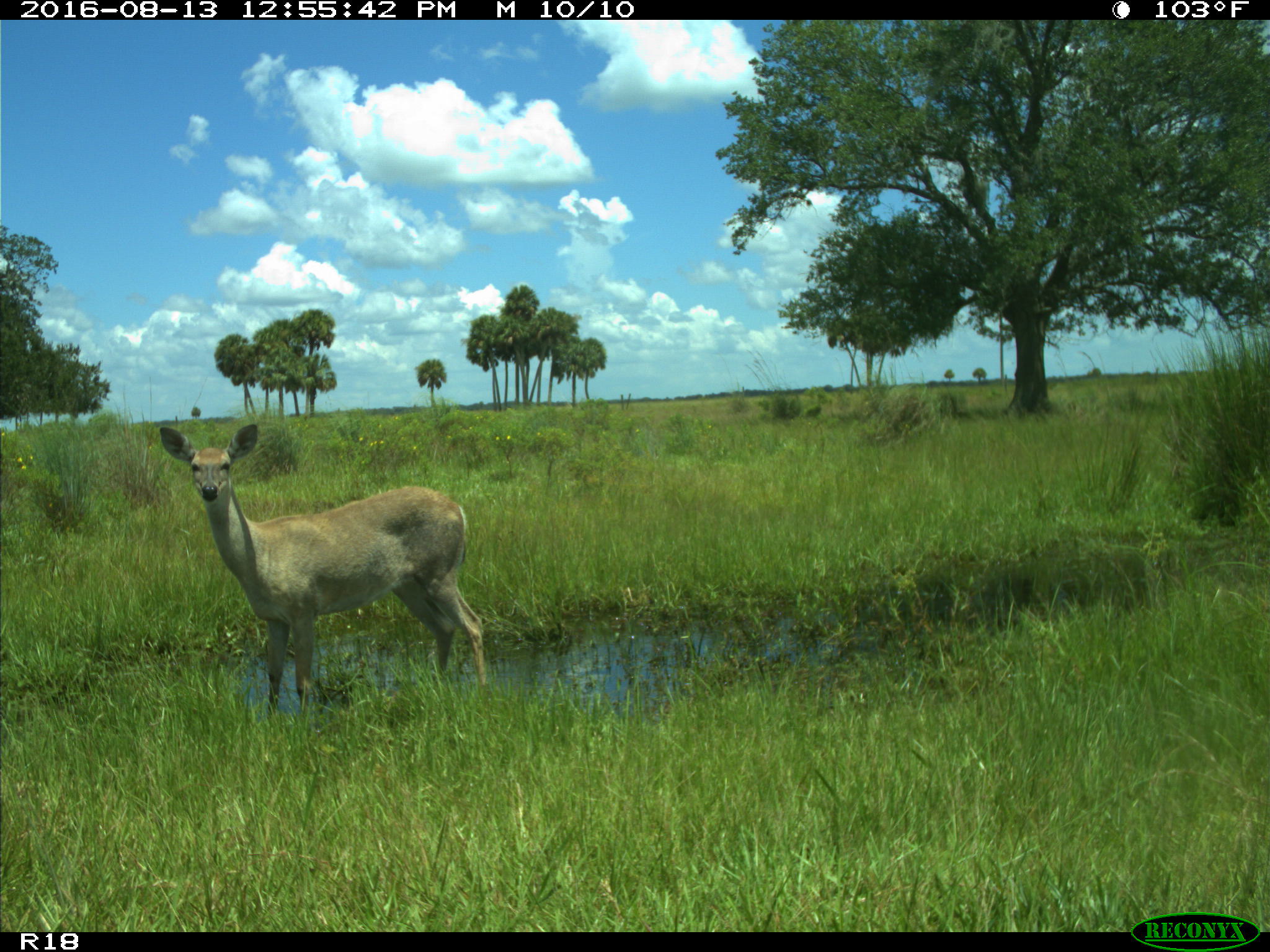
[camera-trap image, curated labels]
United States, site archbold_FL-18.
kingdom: Animalia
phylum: Chordata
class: Mammalia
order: Artiodactyla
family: Cervidae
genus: Odocoileus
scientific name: Odocoileus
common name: deer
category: unidentified deer